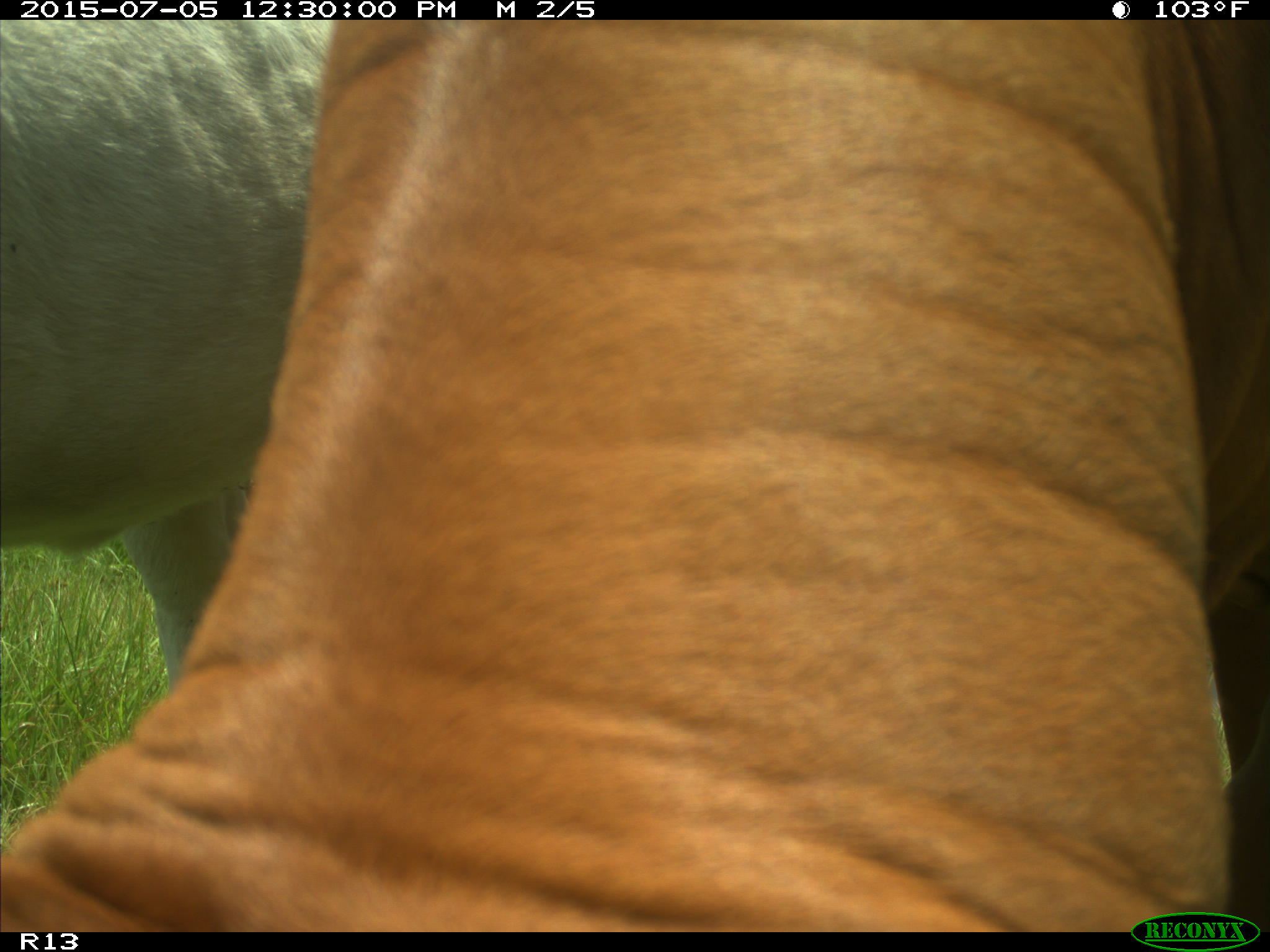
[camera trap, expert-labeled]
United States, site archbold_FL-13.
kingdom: Animalia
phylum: Chordata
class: Mammalia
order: Artiodactyla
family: Bovidae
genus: Bos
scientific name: Bos taurus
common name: domestic cow